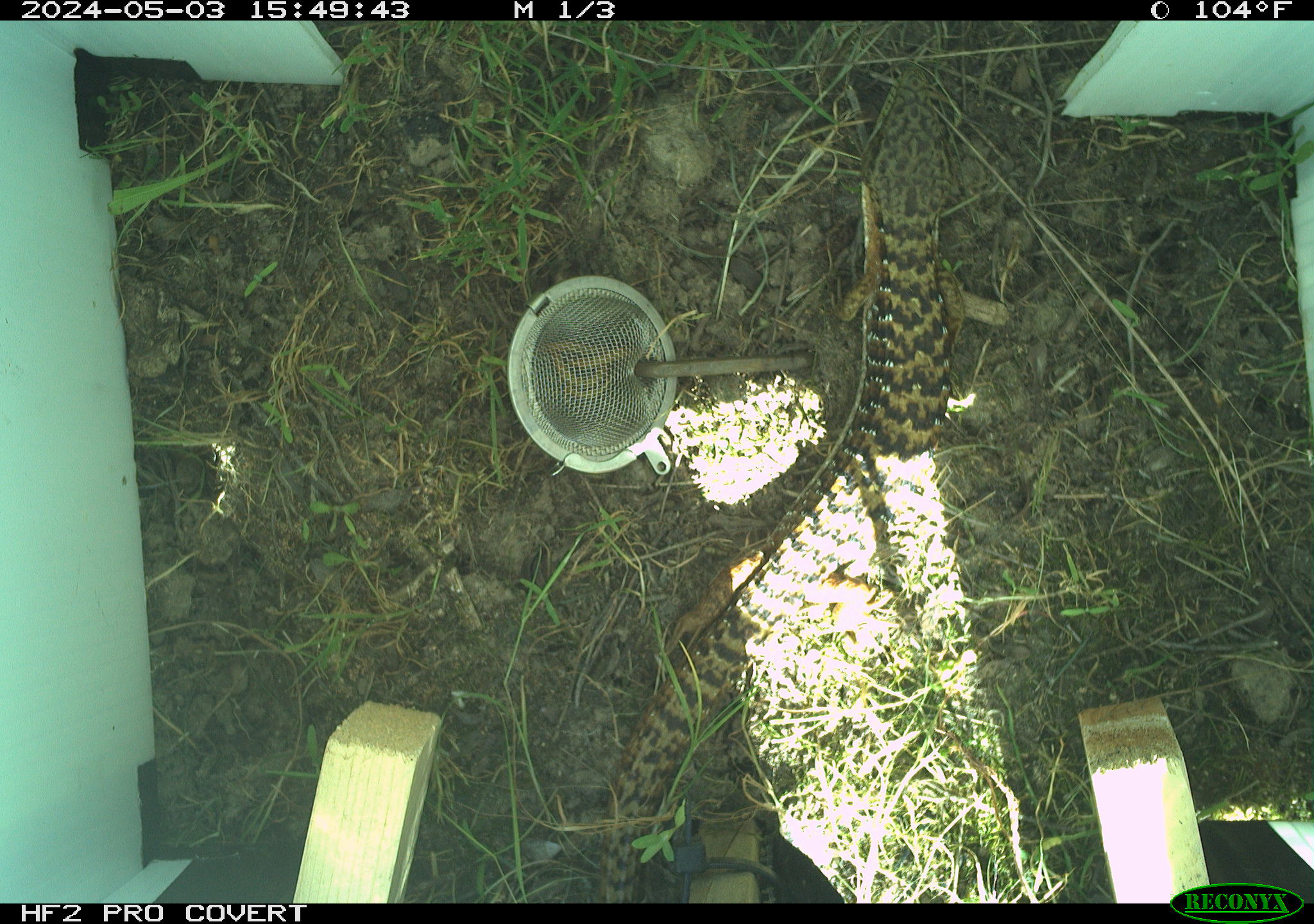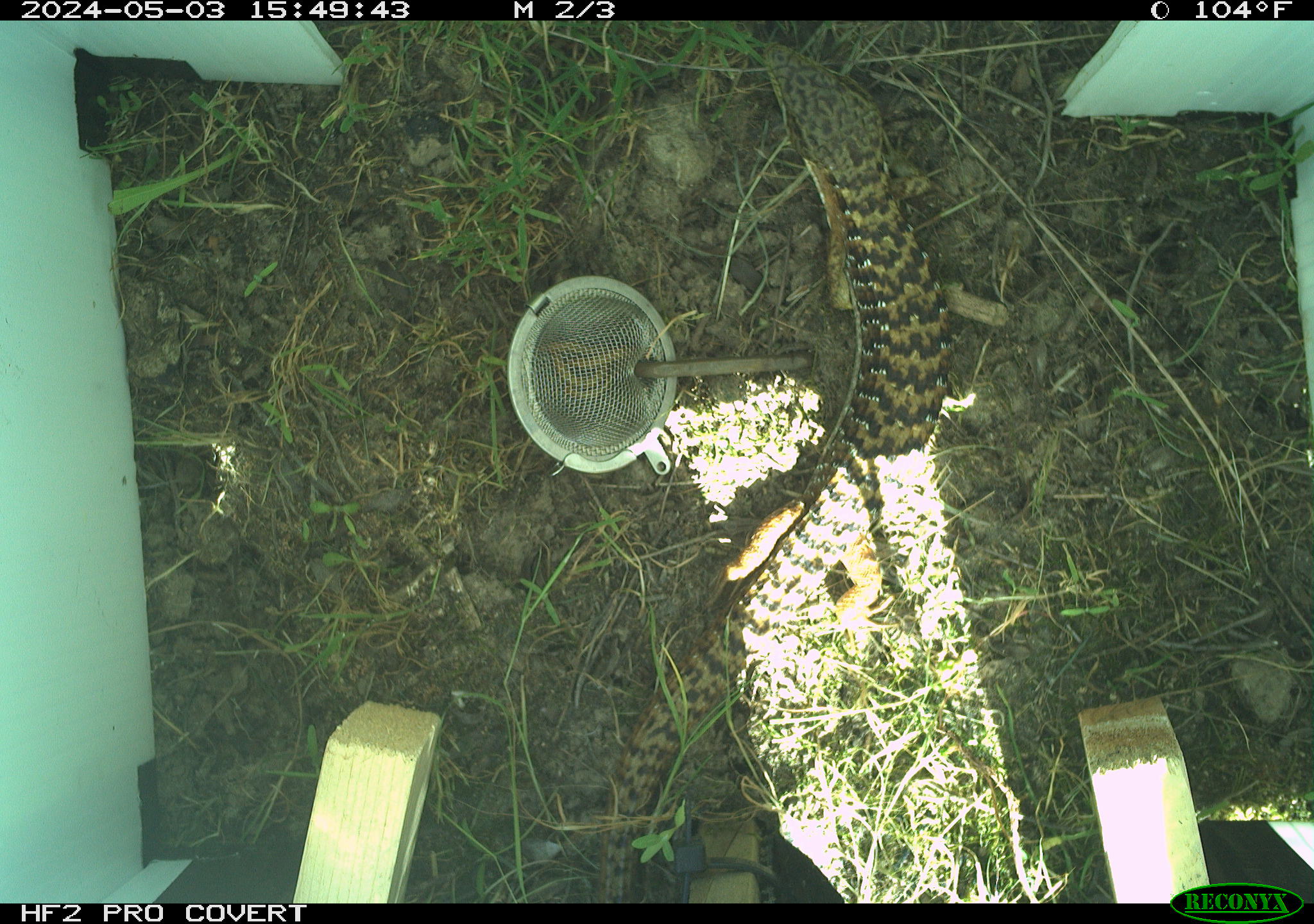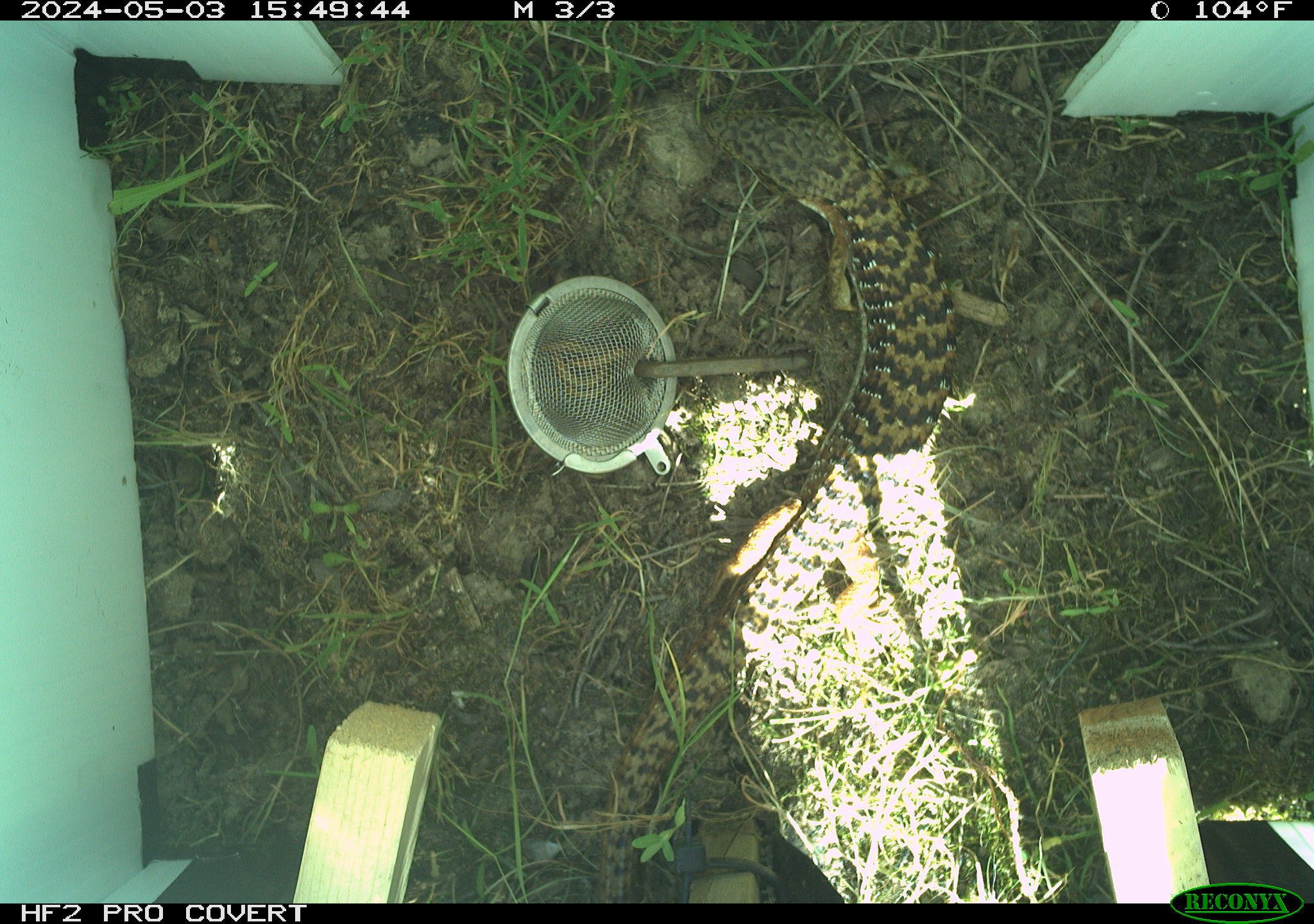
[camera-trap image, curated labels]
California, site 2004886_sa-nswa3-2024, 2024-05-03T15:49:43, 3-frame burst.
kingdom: Animalia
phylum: Chordata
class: Reptilia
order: Squamata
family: Anguidae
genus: Elgaria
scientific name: Elgaria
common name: alligator lizards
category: elgaria species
Elgaria species (alligator lizards) (Elgaria).